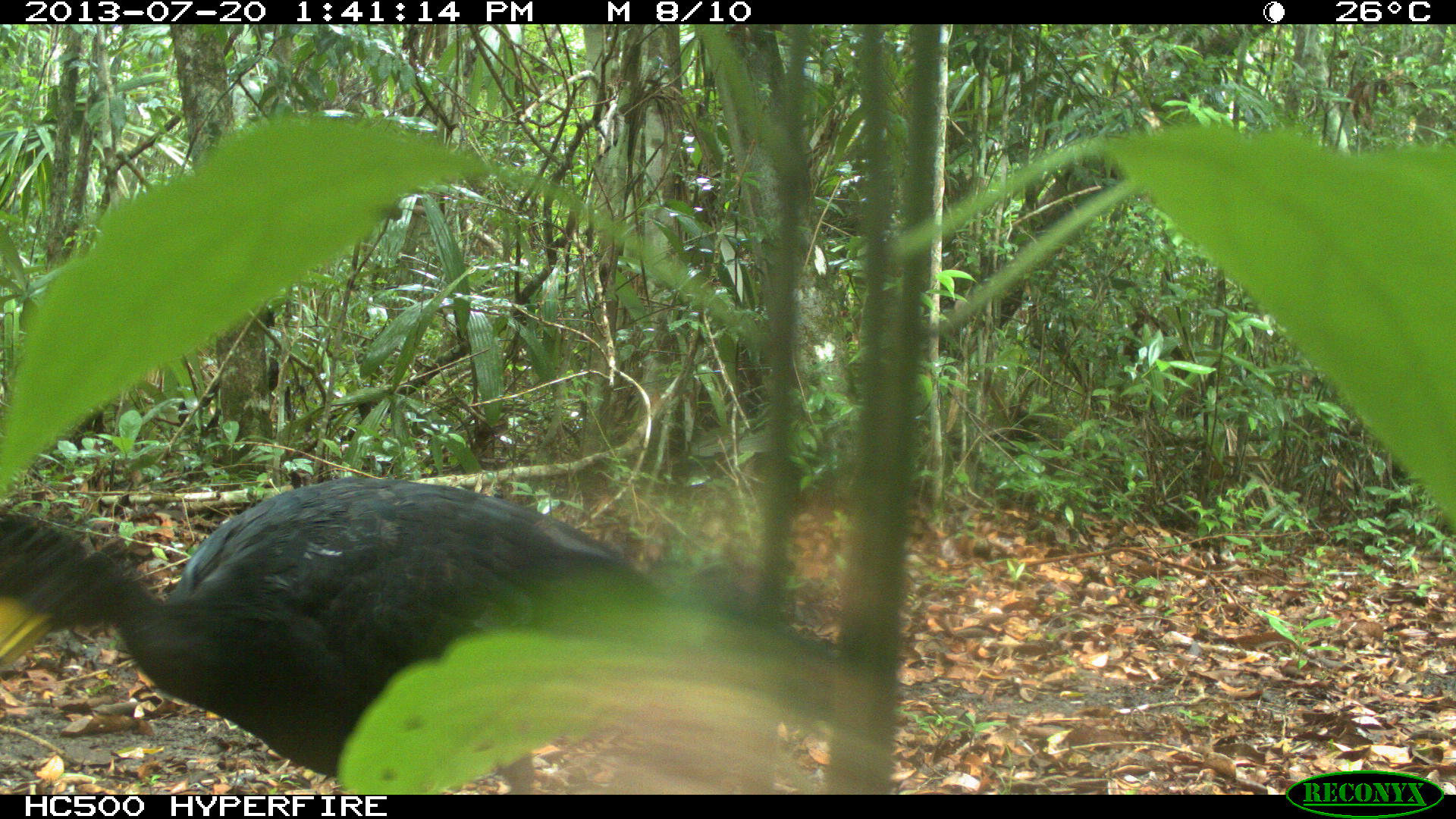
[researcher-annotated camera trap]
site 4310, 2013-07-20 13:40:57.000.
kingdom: Animalia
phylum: Chordata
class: Aves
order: Galliformes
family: Cracidae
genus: Crax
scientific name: Crax rubra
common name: great curassow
Crax rubra (great curassow), count 1, sex male.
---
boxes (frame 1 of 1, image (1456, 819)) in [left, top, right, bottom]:
crax rubra: [0, 473, 840, 795]